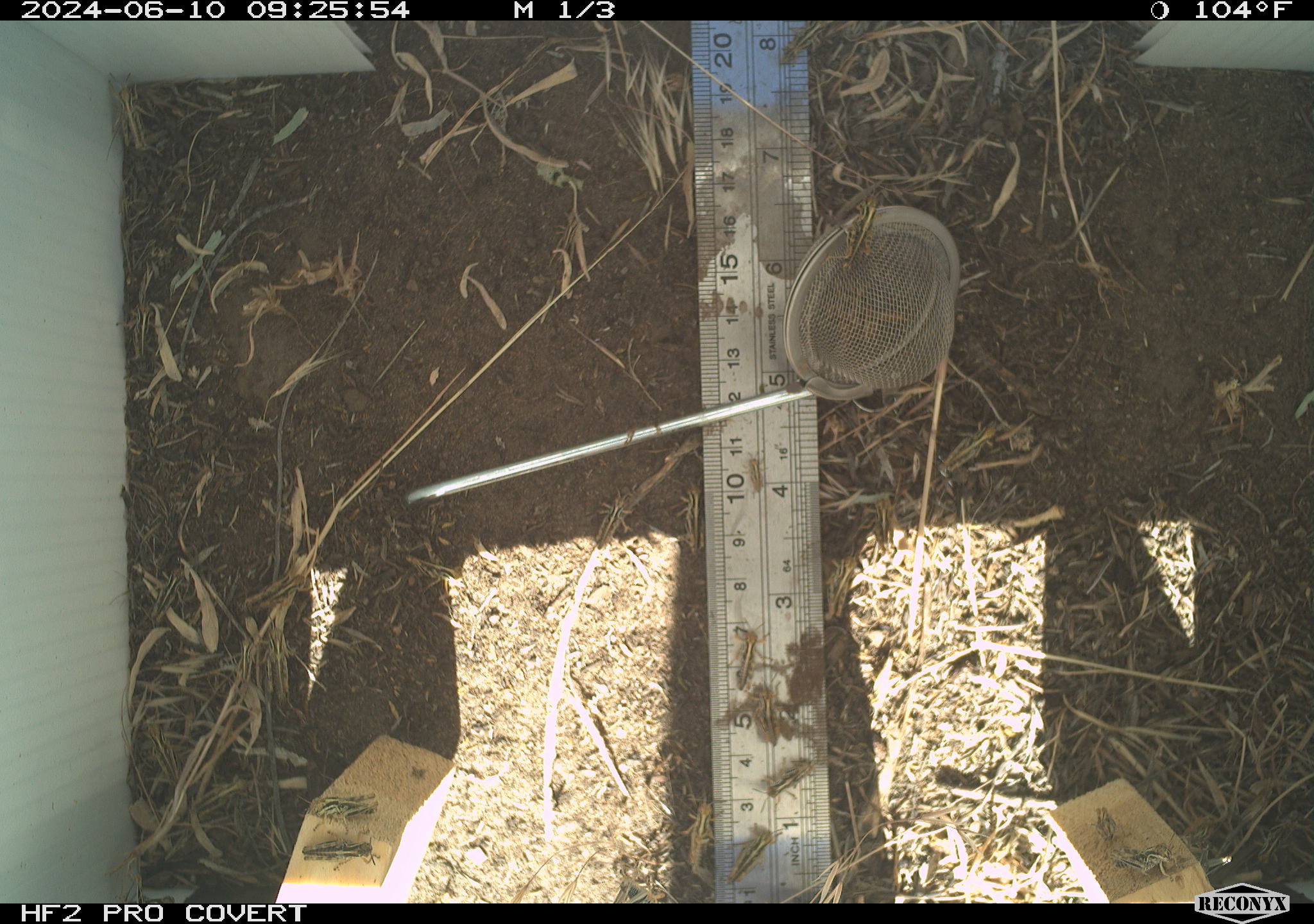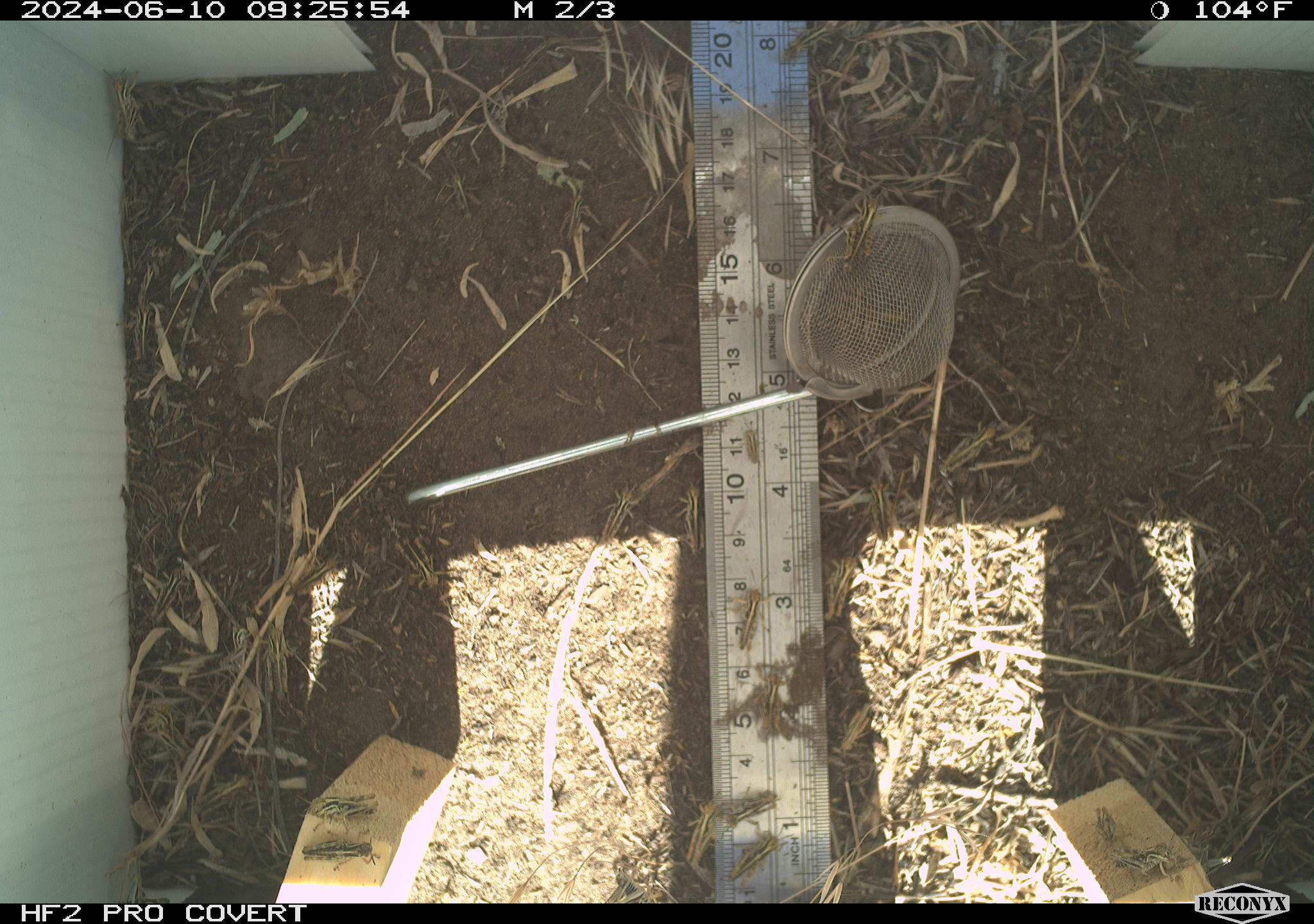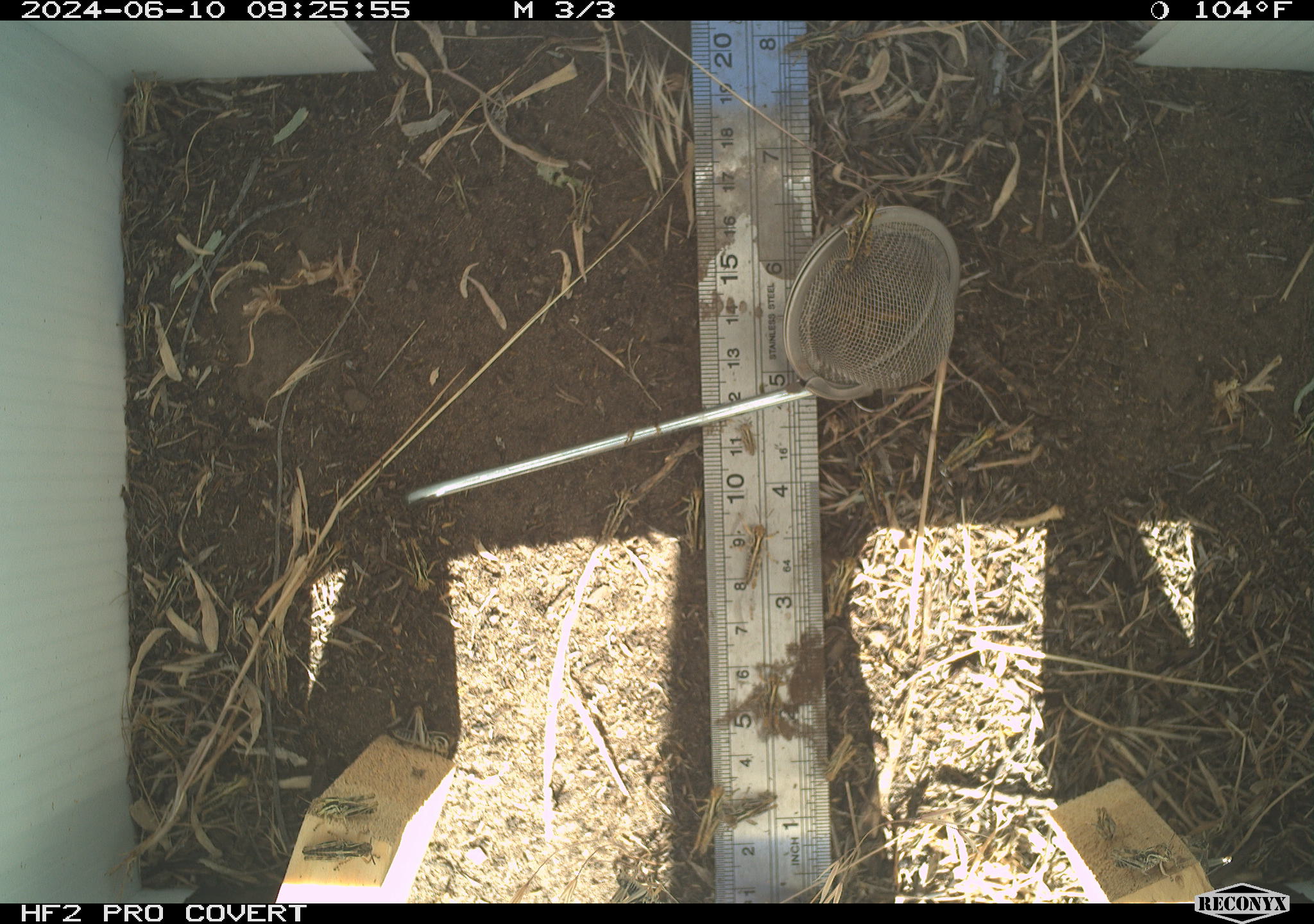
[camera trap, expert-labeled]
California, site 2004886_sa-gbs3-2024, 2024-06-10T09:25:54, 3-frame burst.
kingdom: Animalia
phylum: Arthropoda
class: Insecta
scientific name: Insecta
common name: insect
Insect (Insecta).